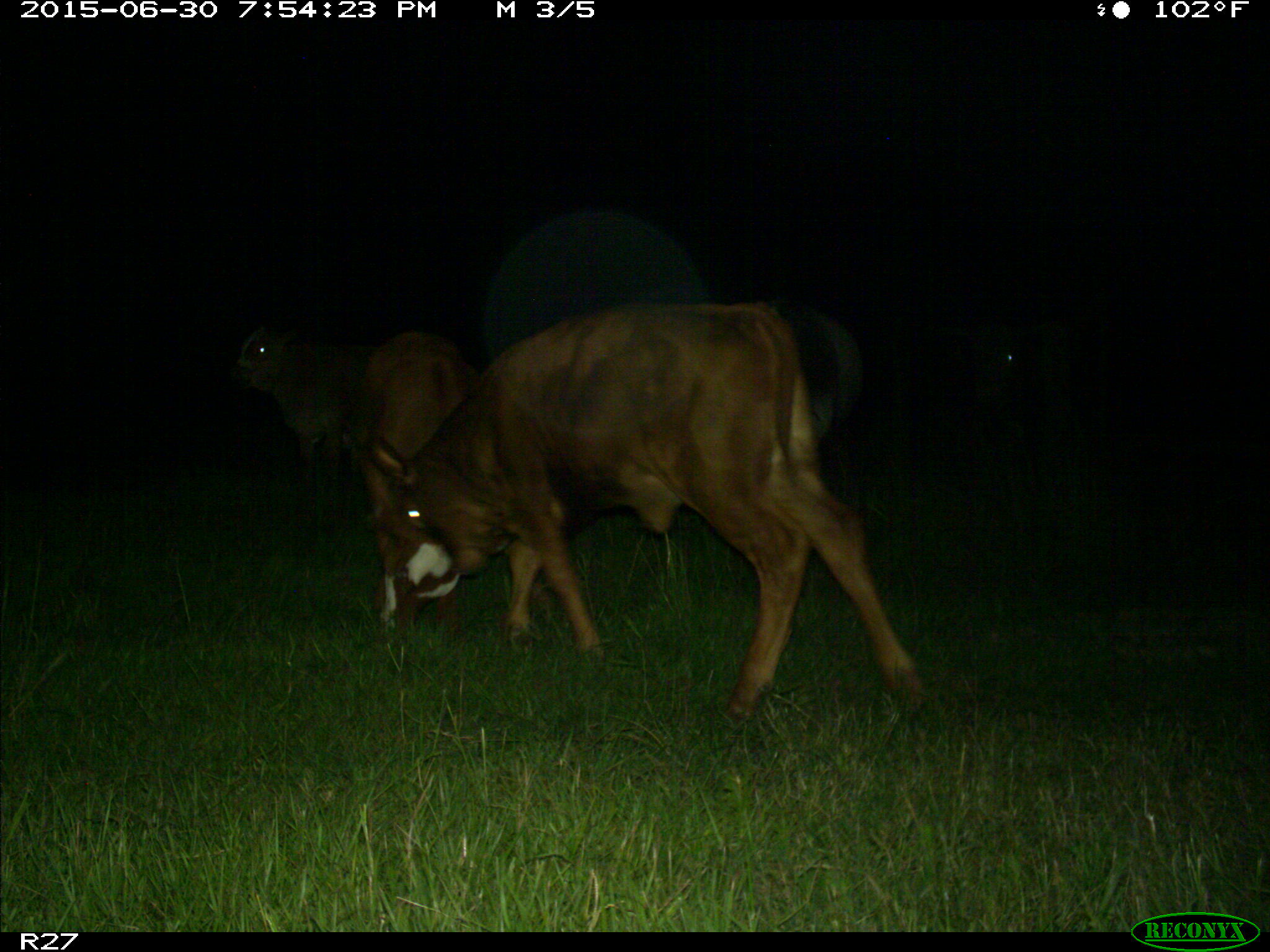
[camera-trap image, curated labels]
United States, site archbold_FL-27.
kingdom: Animalia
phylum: Chordata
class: Mammalia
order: Artiodactyla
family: Bovidae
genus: Bos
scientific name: Bos taurus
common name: domestic cow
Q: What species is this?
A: Bos taurus (domestic cow).